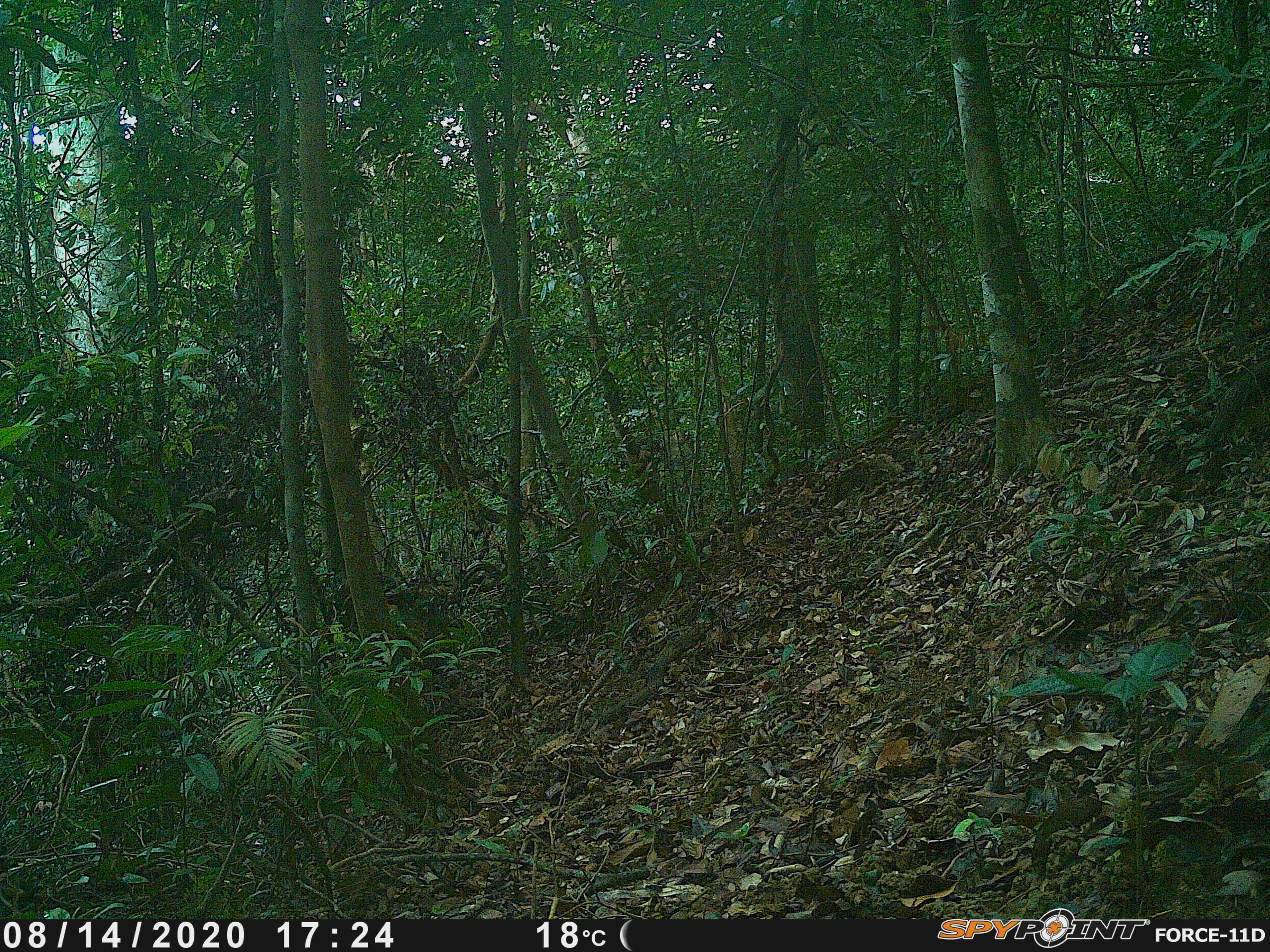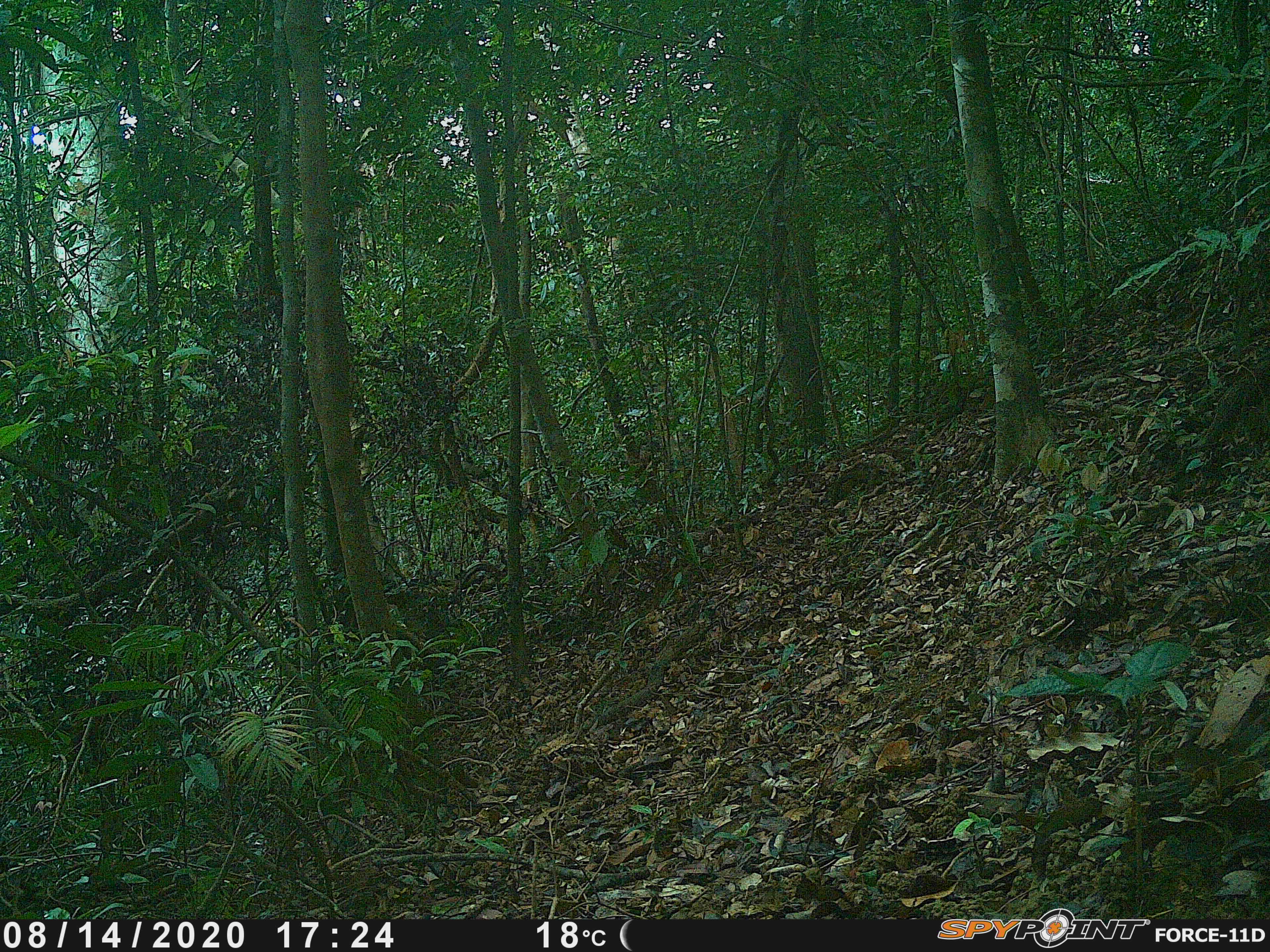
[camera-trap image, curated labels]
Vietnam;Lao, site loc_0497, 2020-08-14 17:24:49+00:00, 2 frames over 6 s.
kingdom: Animalia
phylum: Chordata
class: Mammalia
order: Artiodactyla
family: Suidae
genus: Sus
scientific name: Sus scrofa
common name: eurasian wild pig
Eurasian wild pig (Sus scrofa). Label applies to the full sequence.